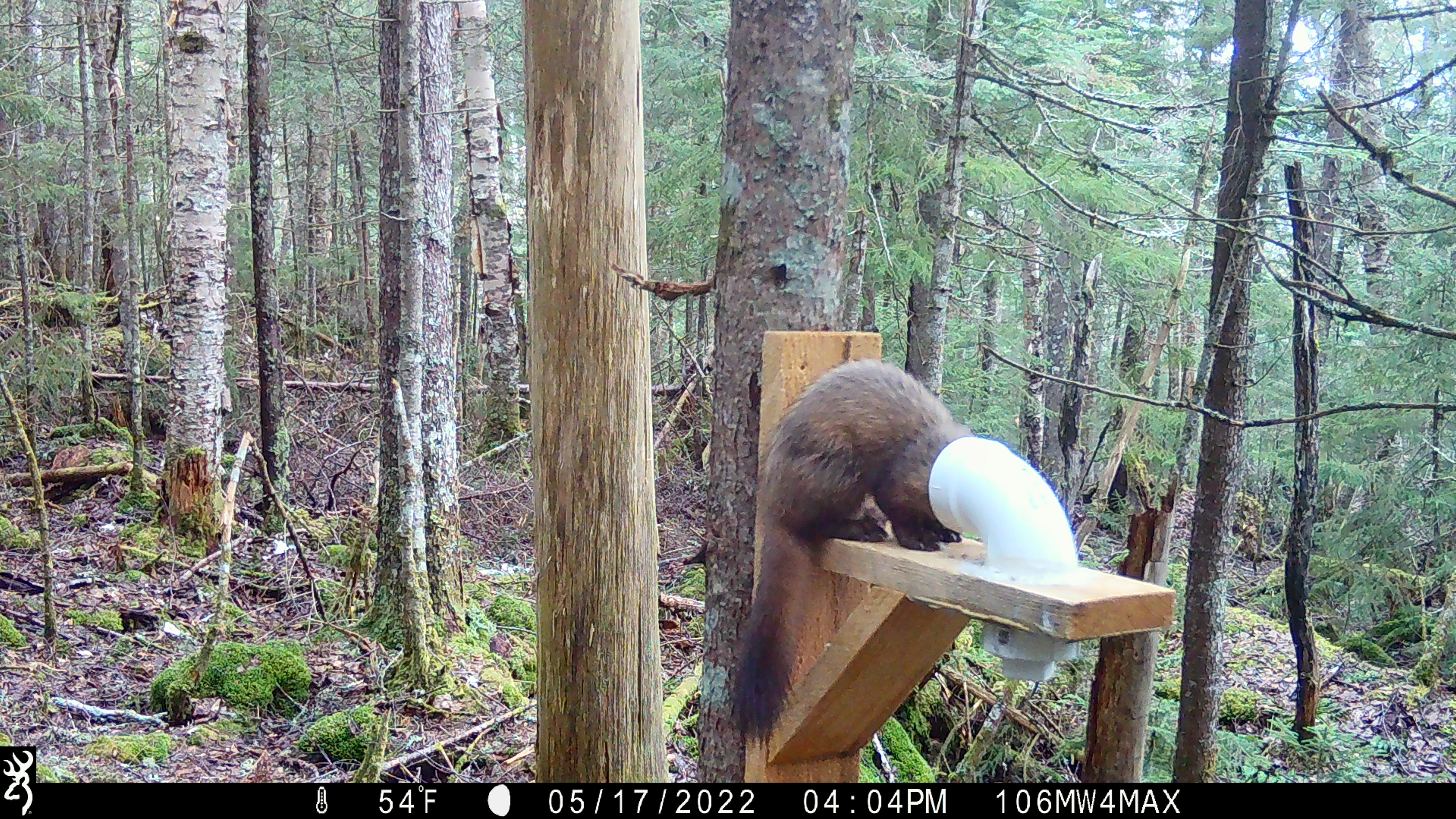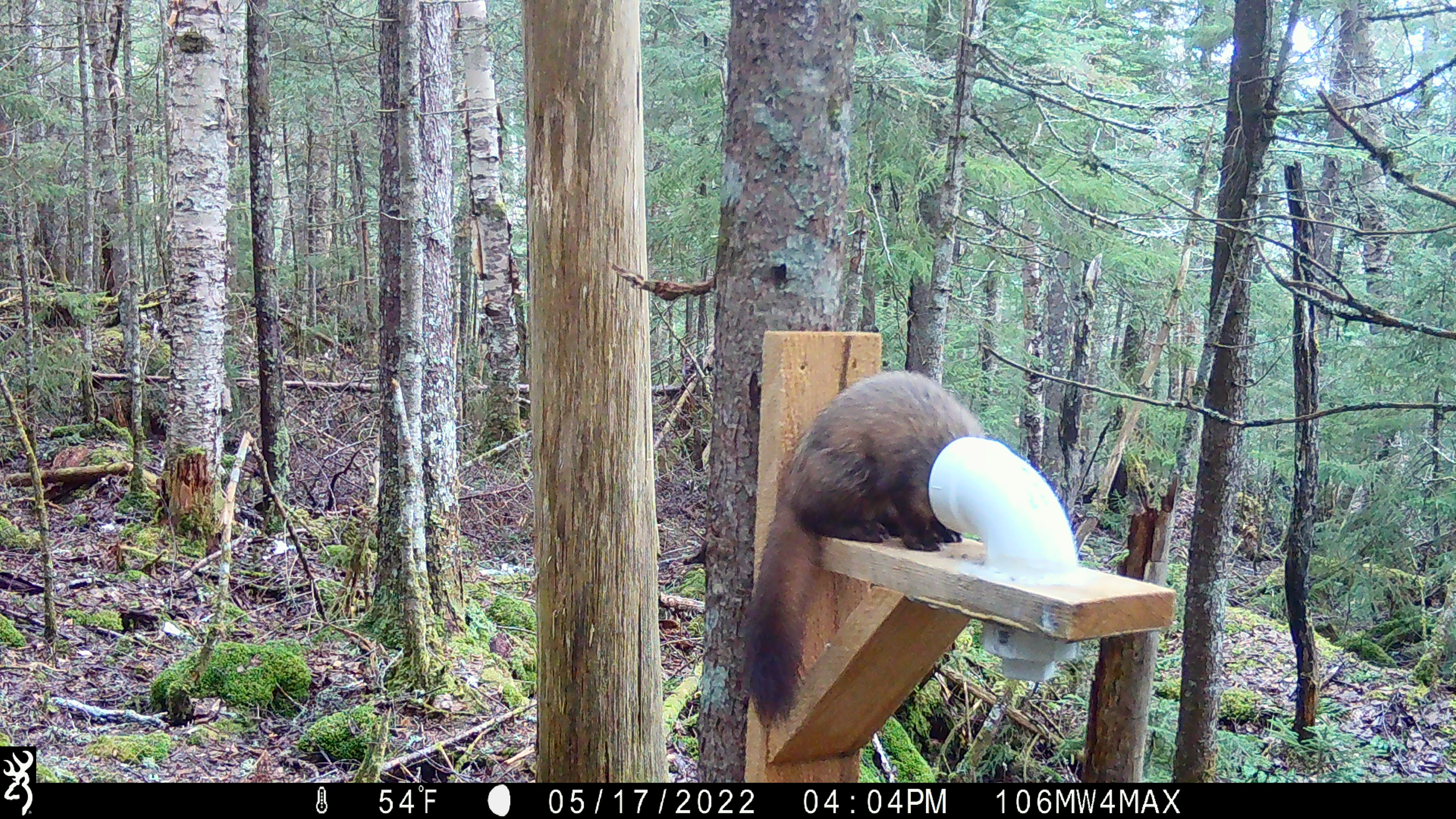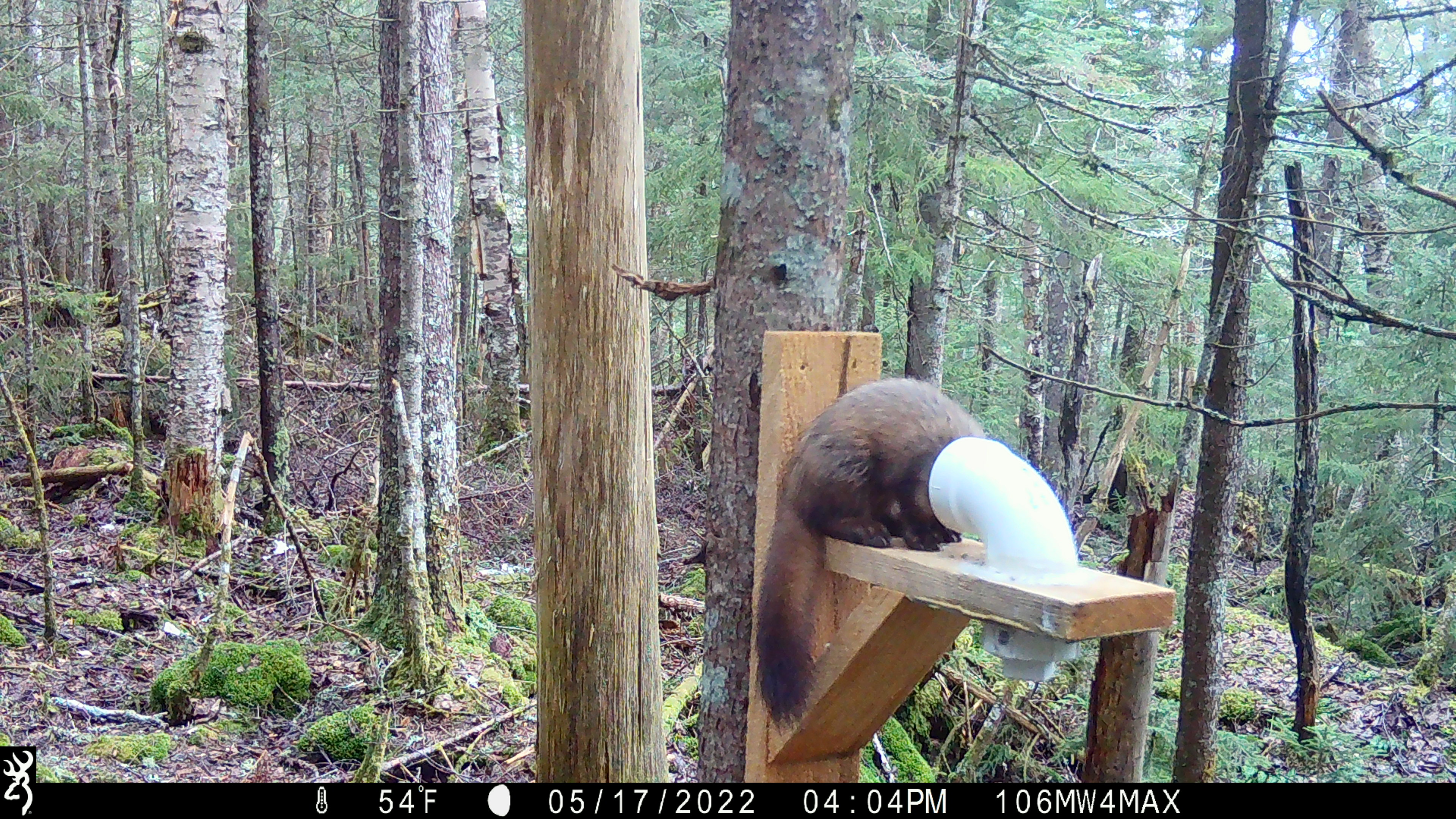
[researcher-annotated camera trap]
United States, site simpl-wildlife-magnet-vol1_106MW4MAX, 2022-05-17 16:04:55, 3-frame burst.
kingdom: Animalia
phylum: Chordata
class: Mammalia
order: Carnivora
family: Mustelidae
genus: Martes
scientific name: Martes americana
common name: american marten